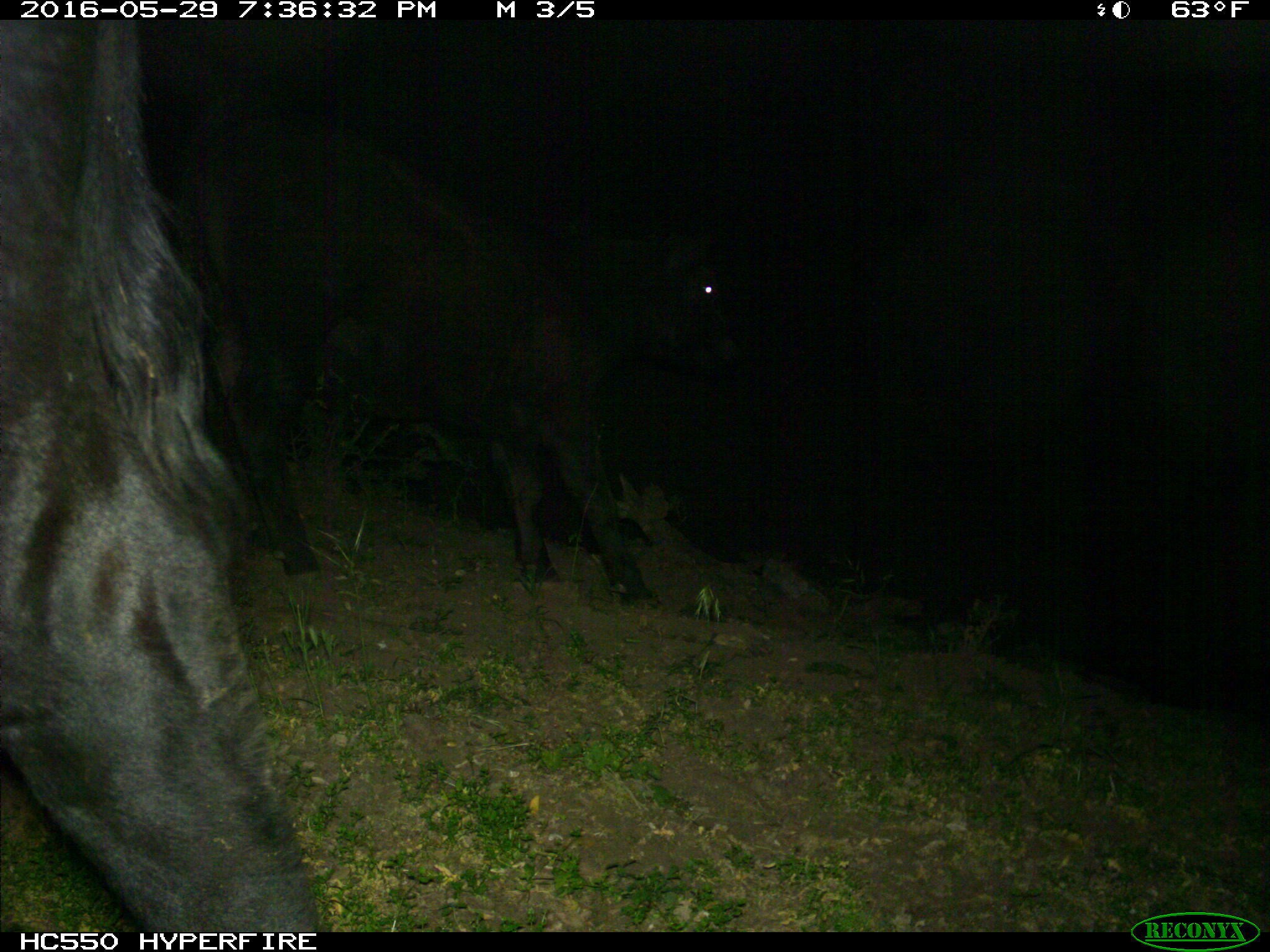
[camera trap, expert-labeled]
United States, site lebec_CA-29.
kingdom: Animalia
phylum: Chordata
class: Mammalia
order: Artiodactyla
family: Bovidae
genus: Bos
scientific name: Bos taurus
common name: domestic cow